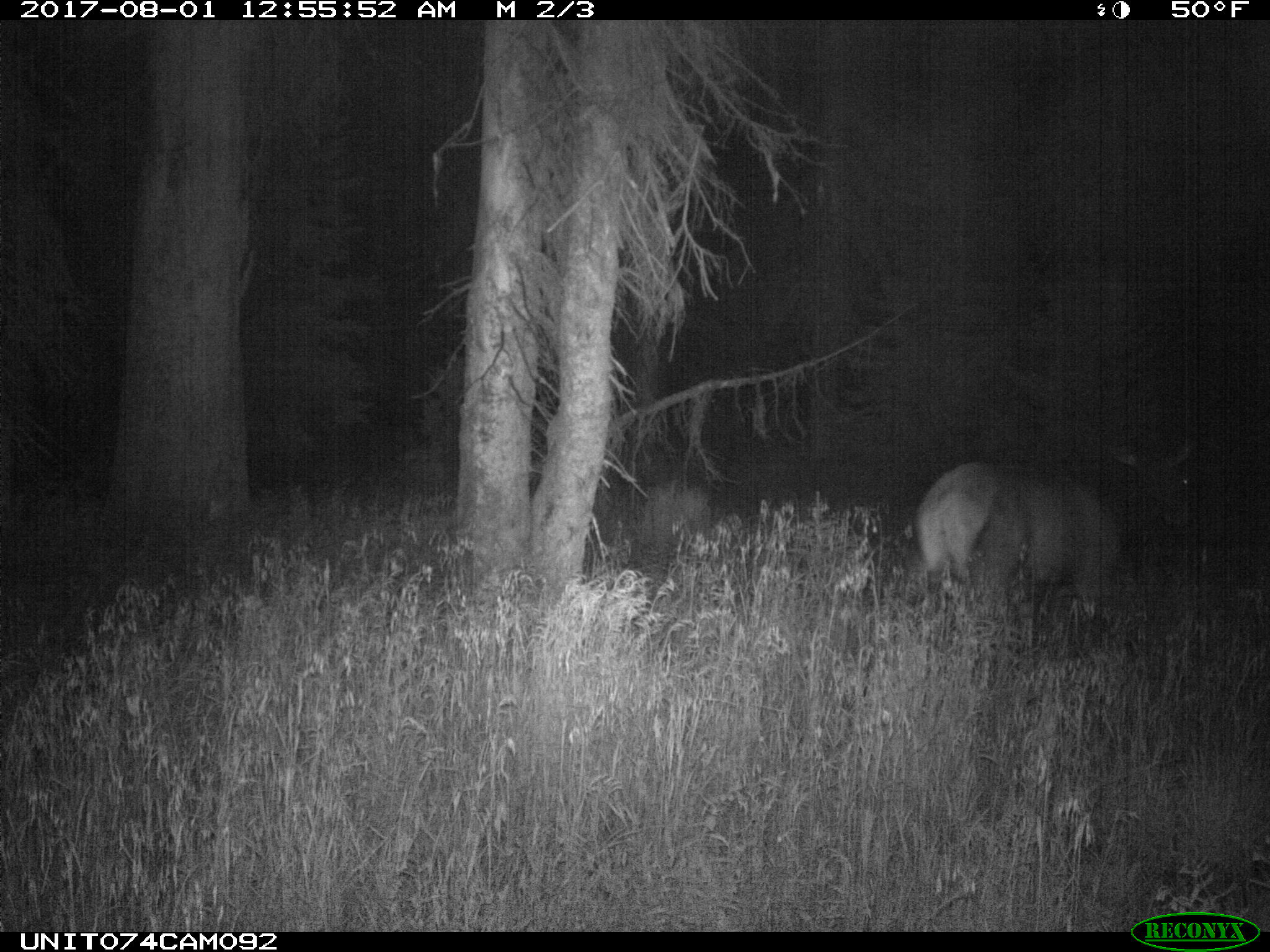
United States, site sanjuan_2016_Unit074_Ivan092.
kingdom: Animalia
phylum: Chordata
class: Mammalia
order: Artiodactyla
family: Cervidae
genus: Cervus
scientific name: Cervus elaphus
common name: red deer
Cervus elaphus (red deer).